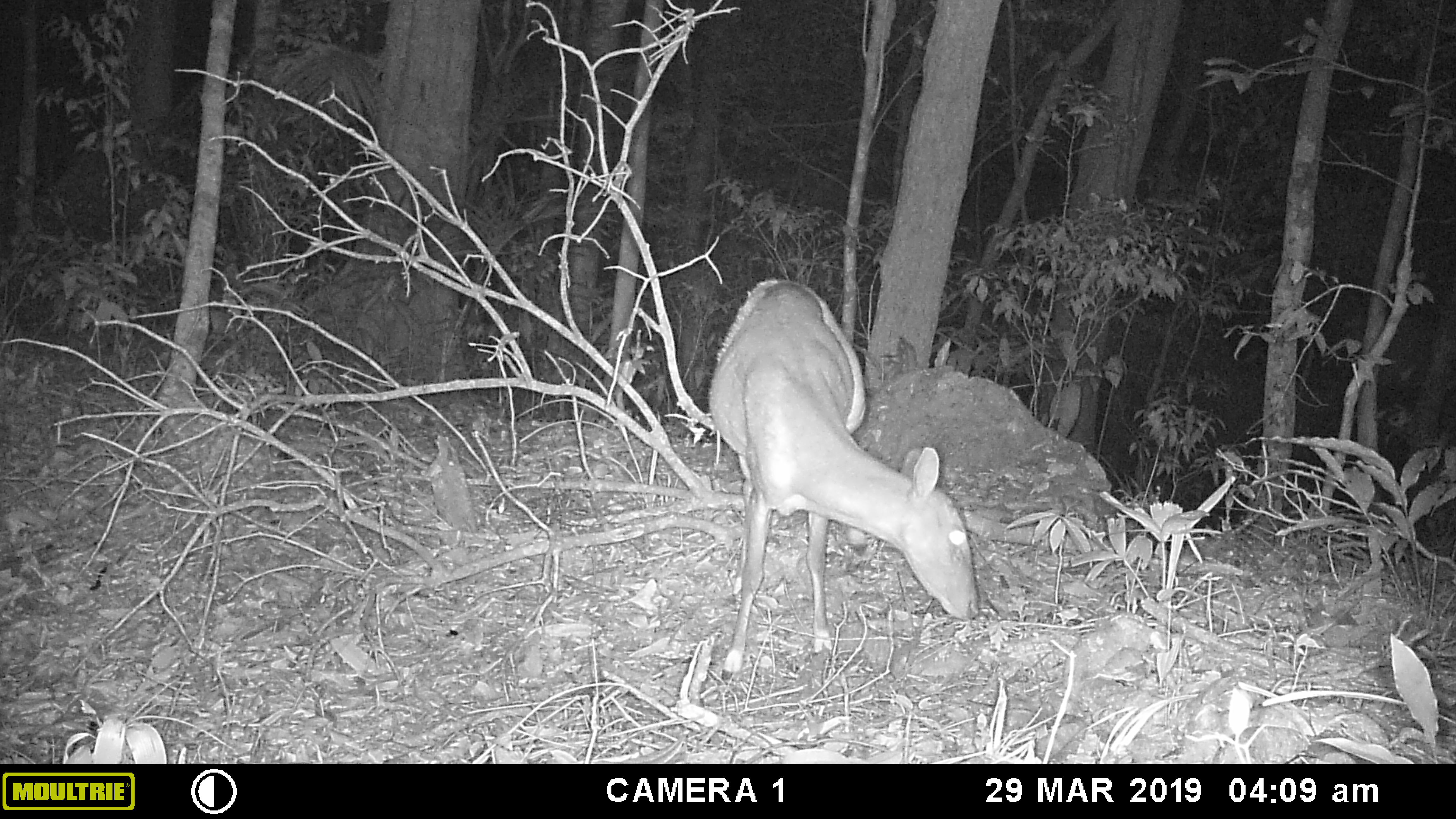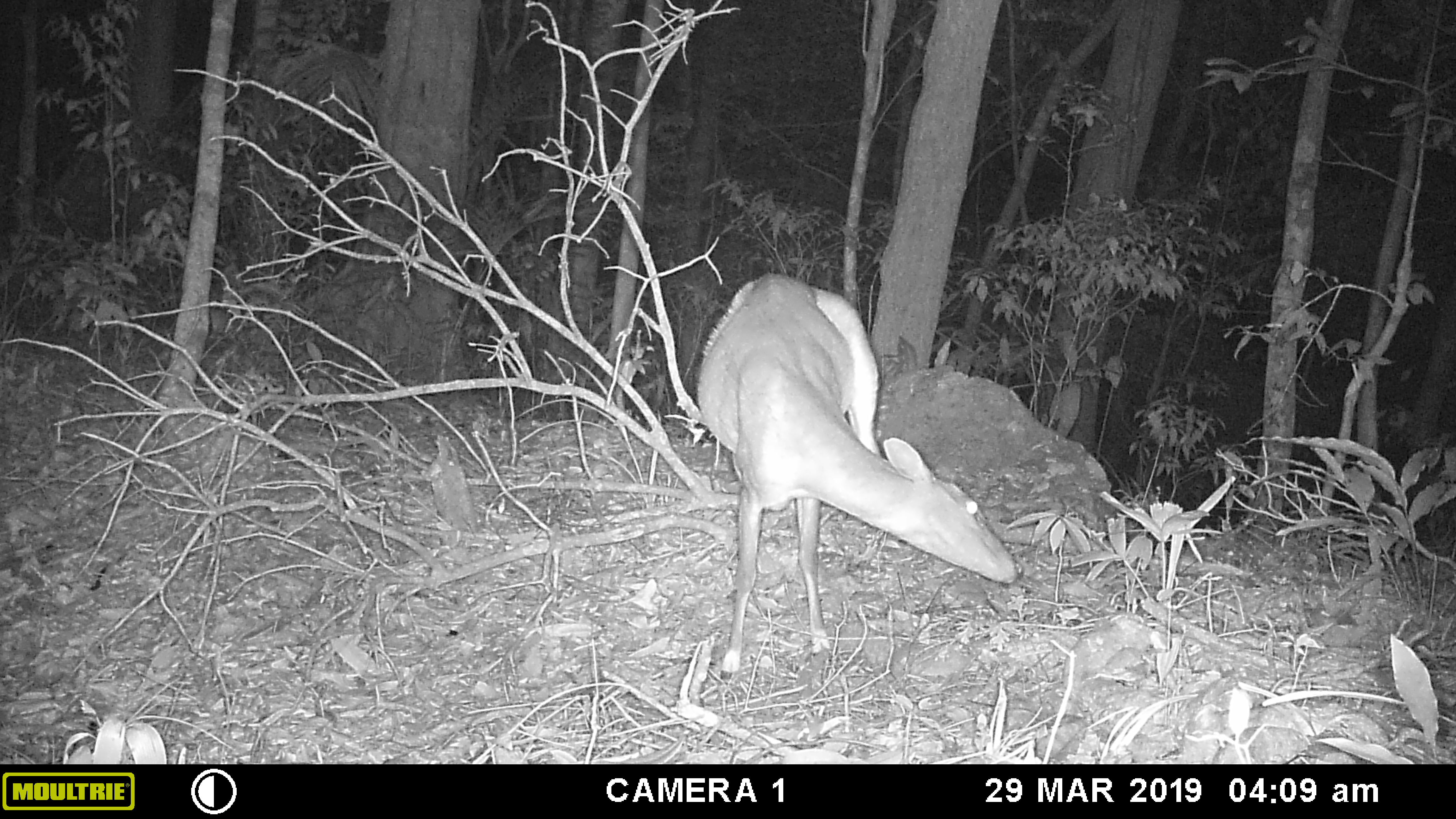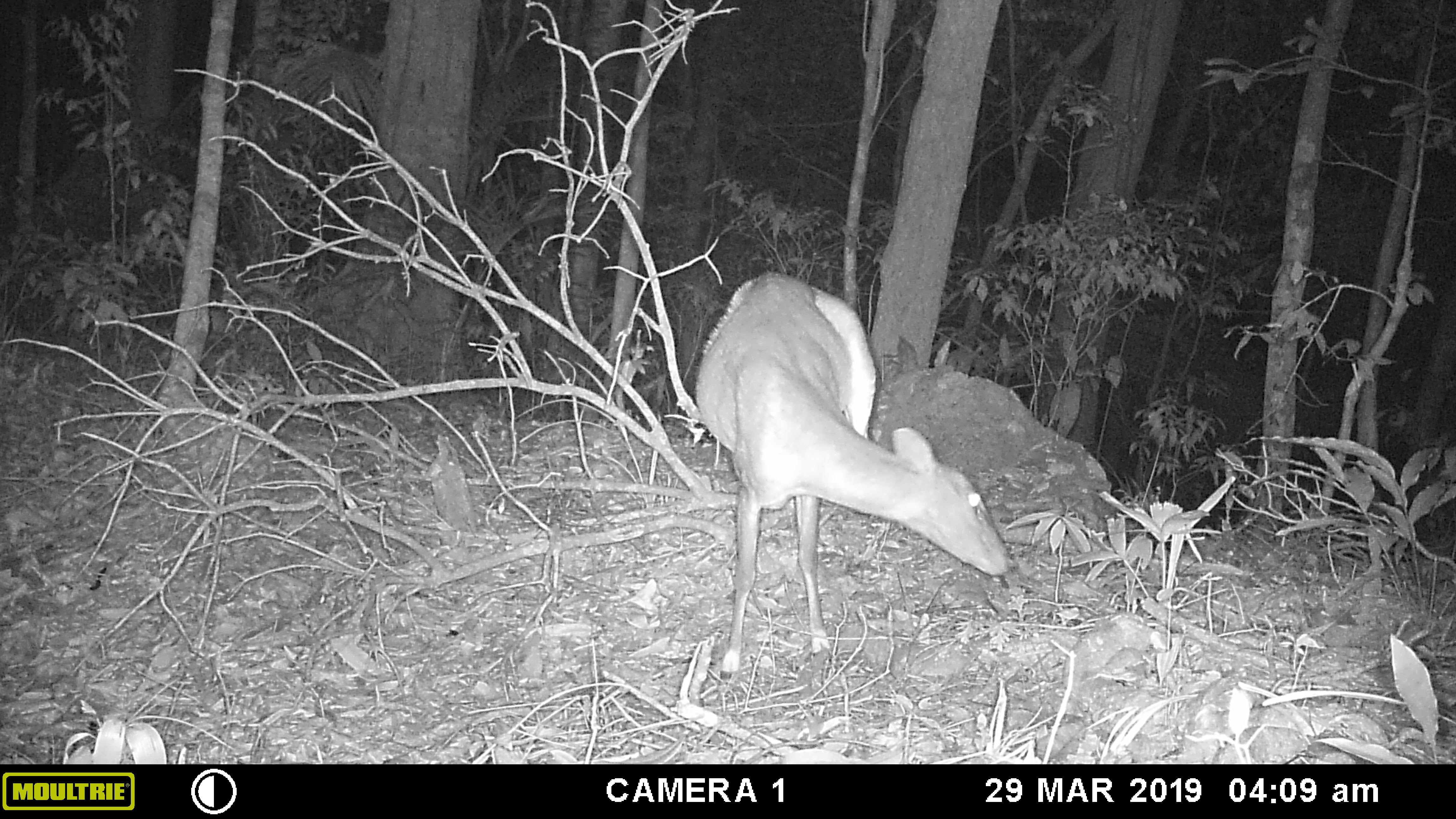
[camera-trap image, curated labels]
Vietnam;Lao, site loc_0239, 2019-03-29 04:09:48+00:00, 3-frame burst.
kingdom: Animalia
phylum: Chordata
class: Mammalia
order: Artiodactyla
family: Cervidae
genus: Muntiacus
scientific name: Muntiacus vuquangensis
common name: large-antlered muntjac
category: large antlered muntjac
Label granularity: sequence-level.